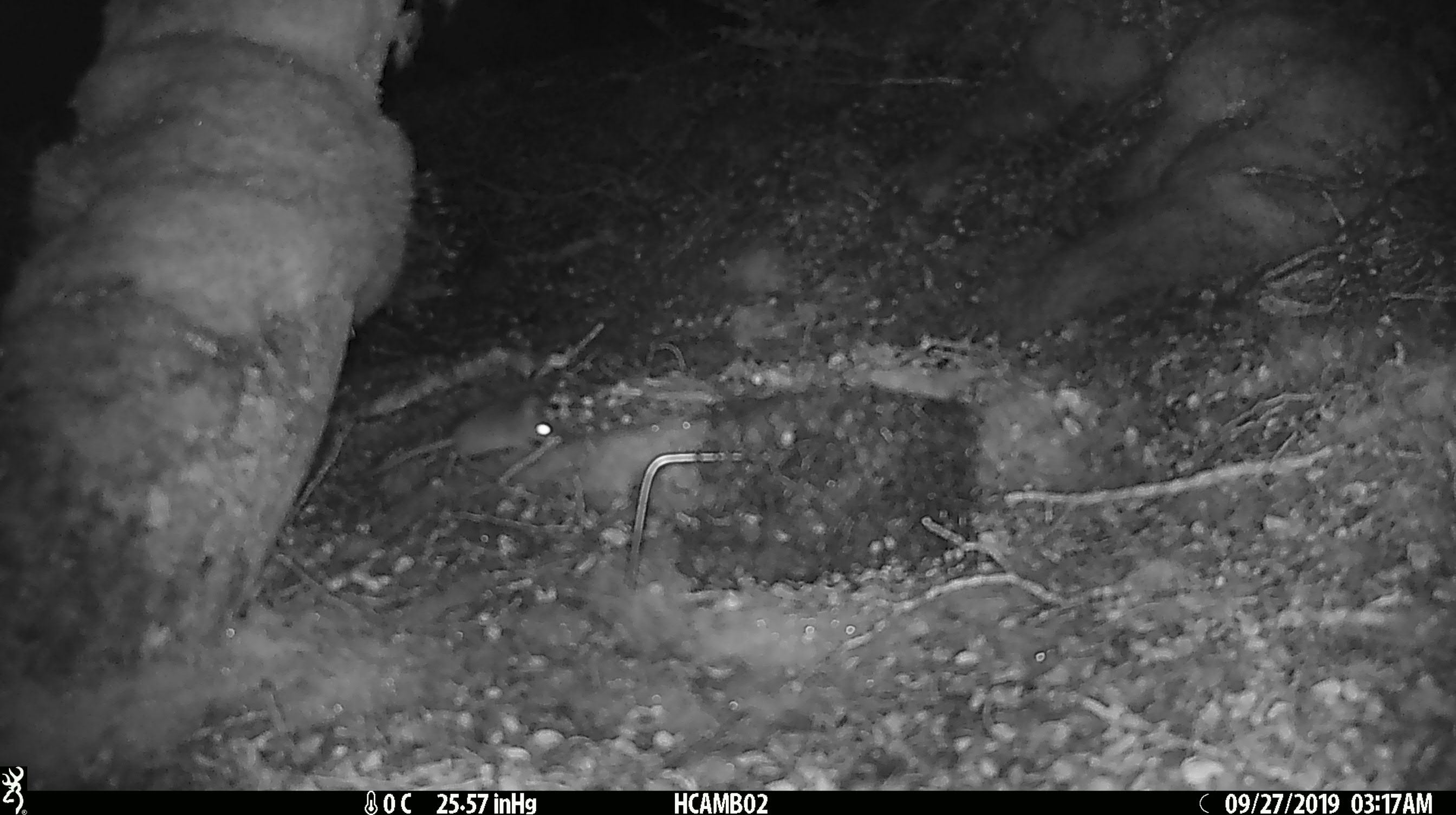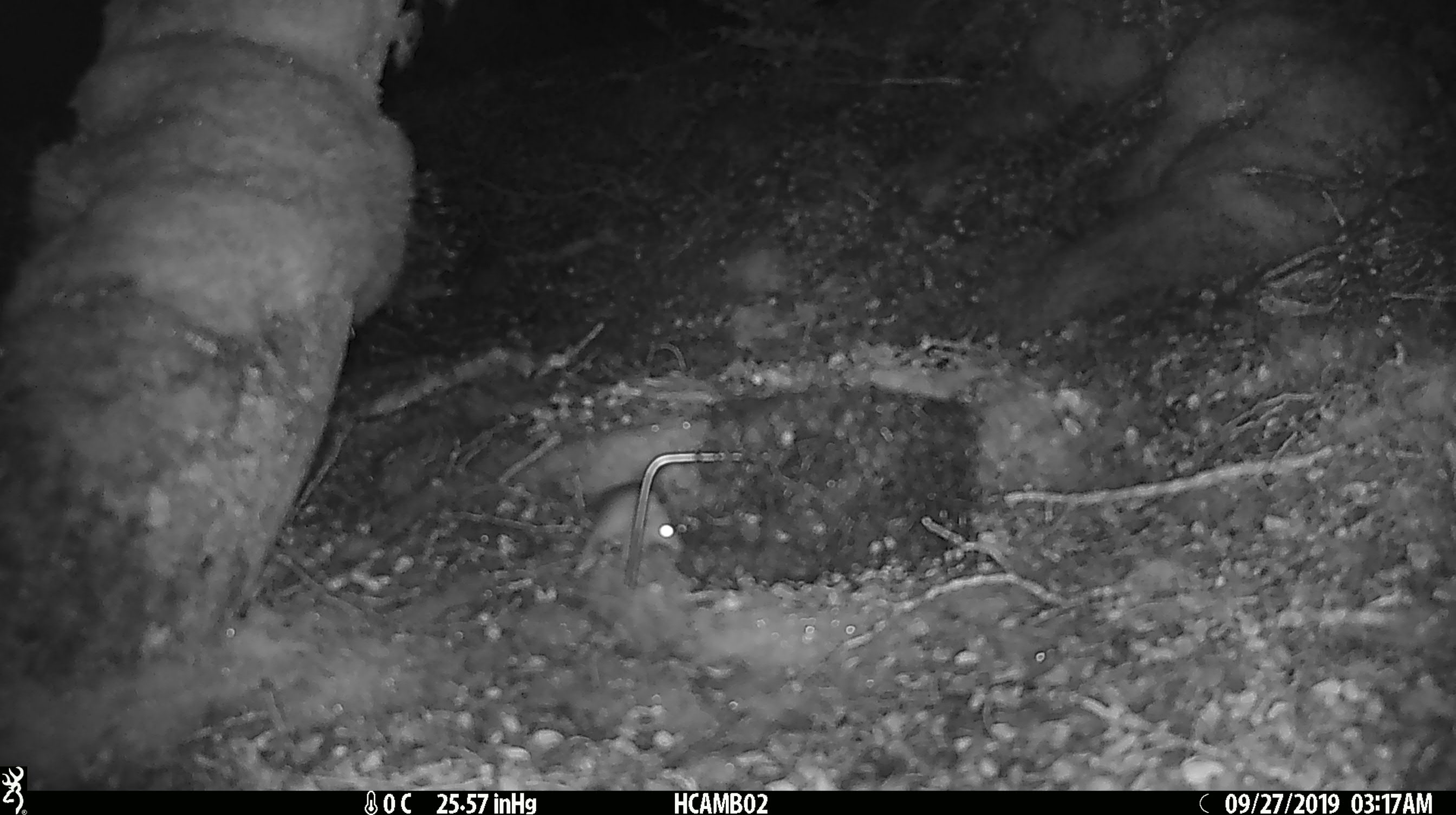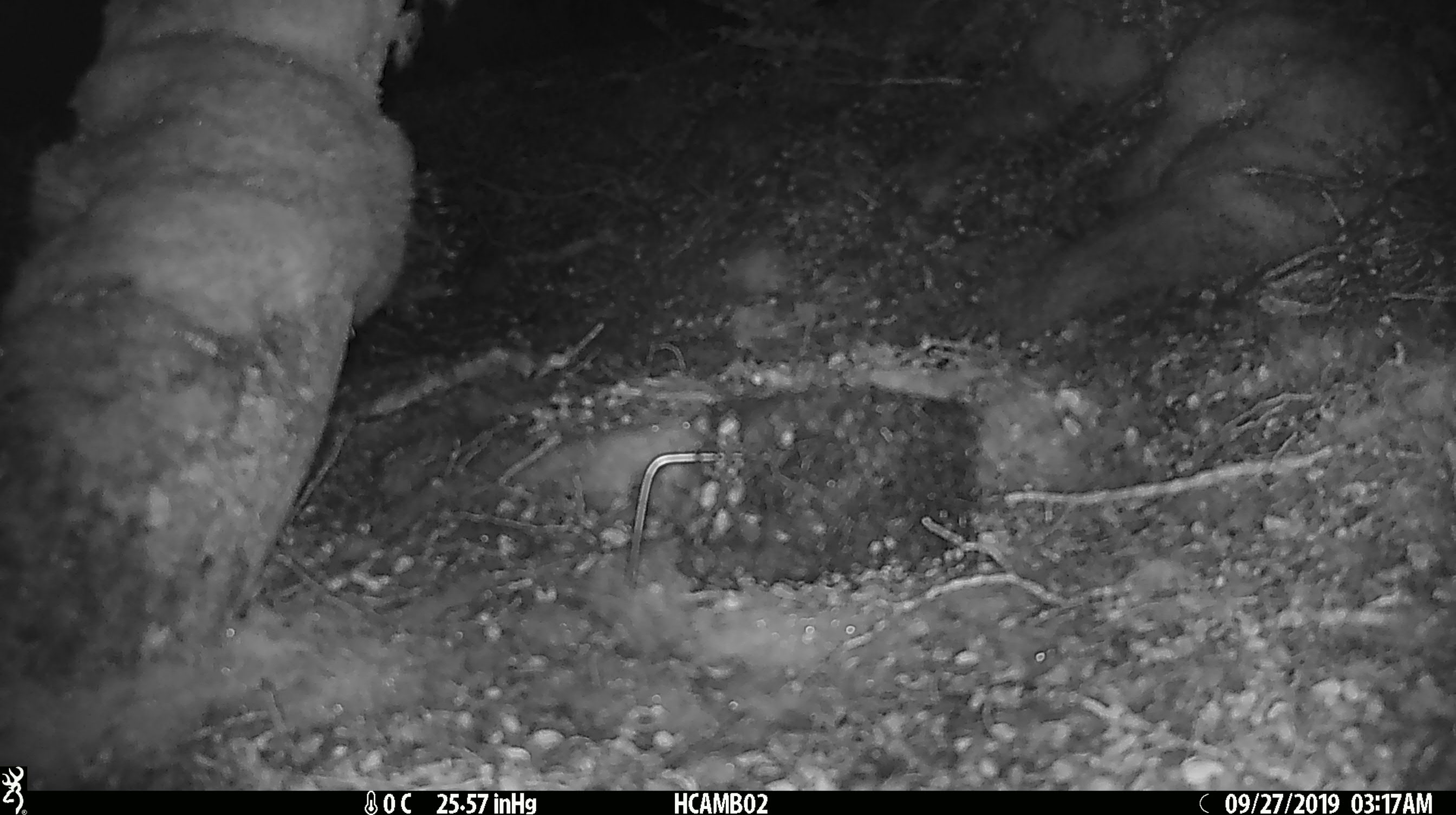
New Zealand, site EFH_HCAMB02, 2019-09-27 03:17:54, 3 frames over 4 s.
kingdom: Animalia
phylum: Chordata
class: Mammalia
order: Rodentia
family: Muridae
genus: Mus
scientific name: Mus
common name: mouse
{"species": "mouse (Mus)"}